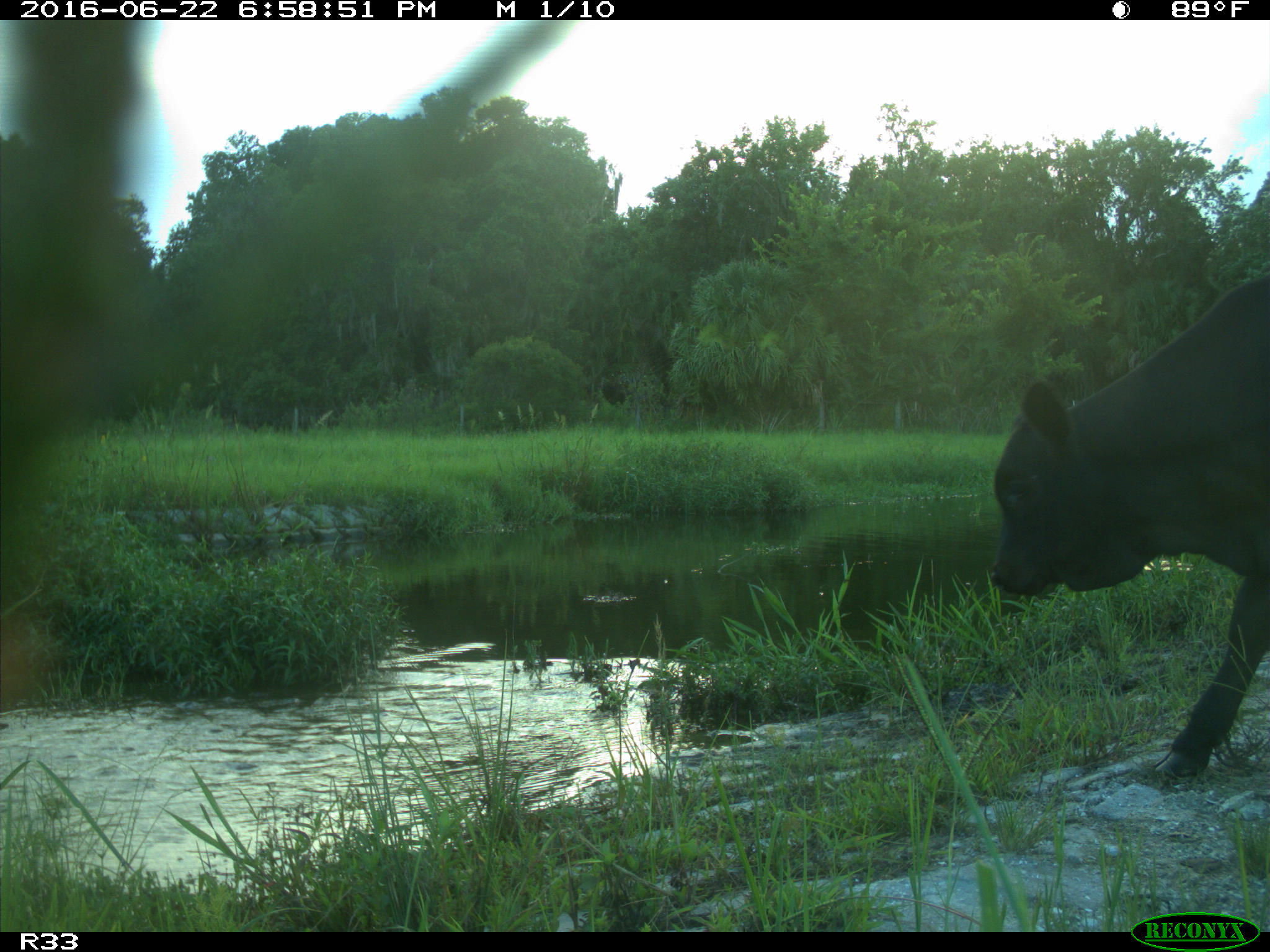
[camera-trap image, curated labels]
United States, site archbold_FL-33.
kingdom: Animalia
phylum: Chordata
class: Mammalia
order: Artiodactyla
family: Bovidae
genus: Bos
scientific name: Bos taurus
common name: domestic cow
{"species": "Bos taurus (domestic cow)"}